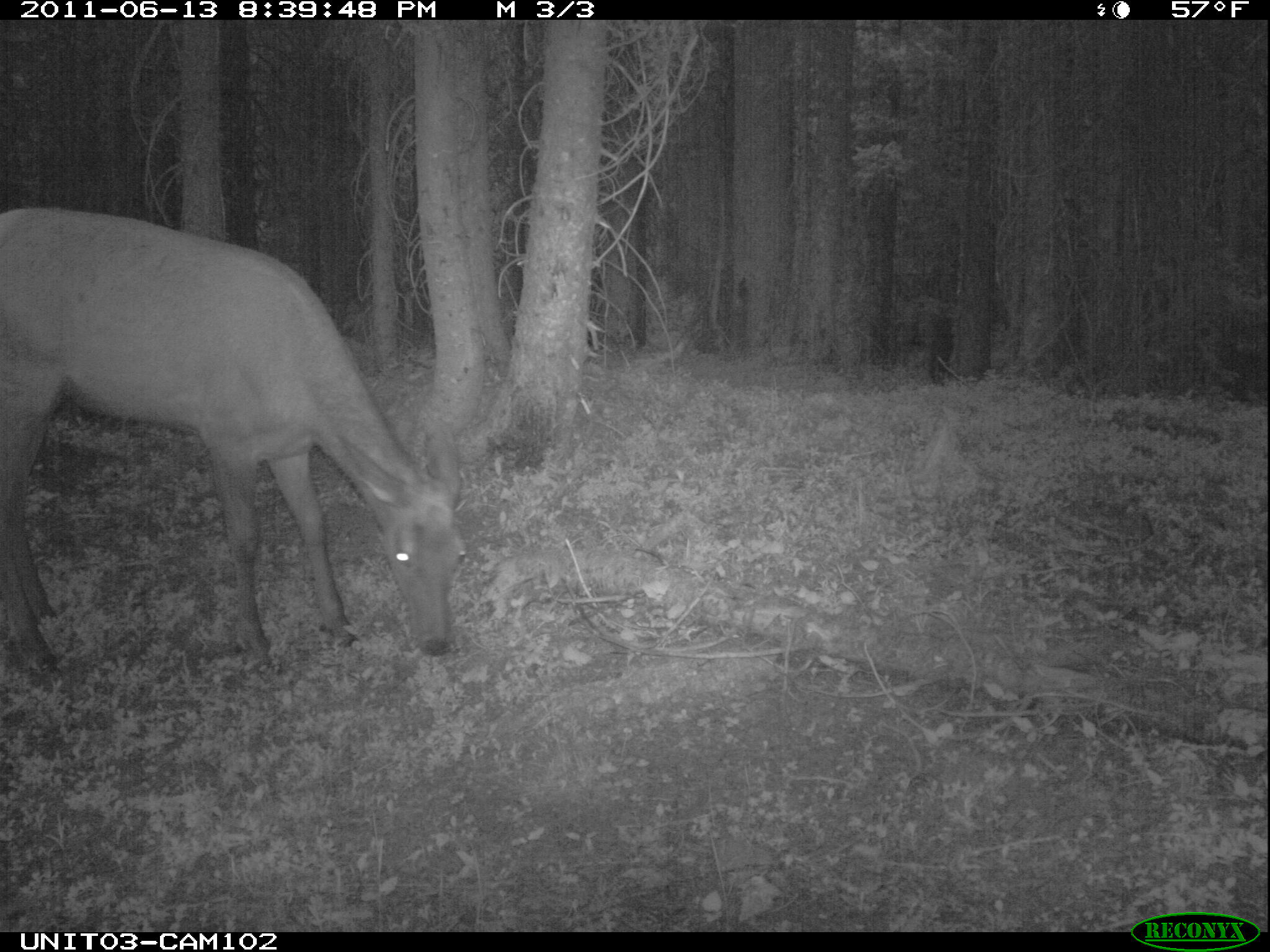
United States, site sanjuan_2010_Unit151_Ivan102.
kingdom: Animalia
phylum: Chordata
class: Mammalia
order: Artiodactyla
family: Cervidae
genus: Cervus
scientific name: Cervus elaphus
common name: red deer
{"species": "Cervus elaphus (red deer)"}